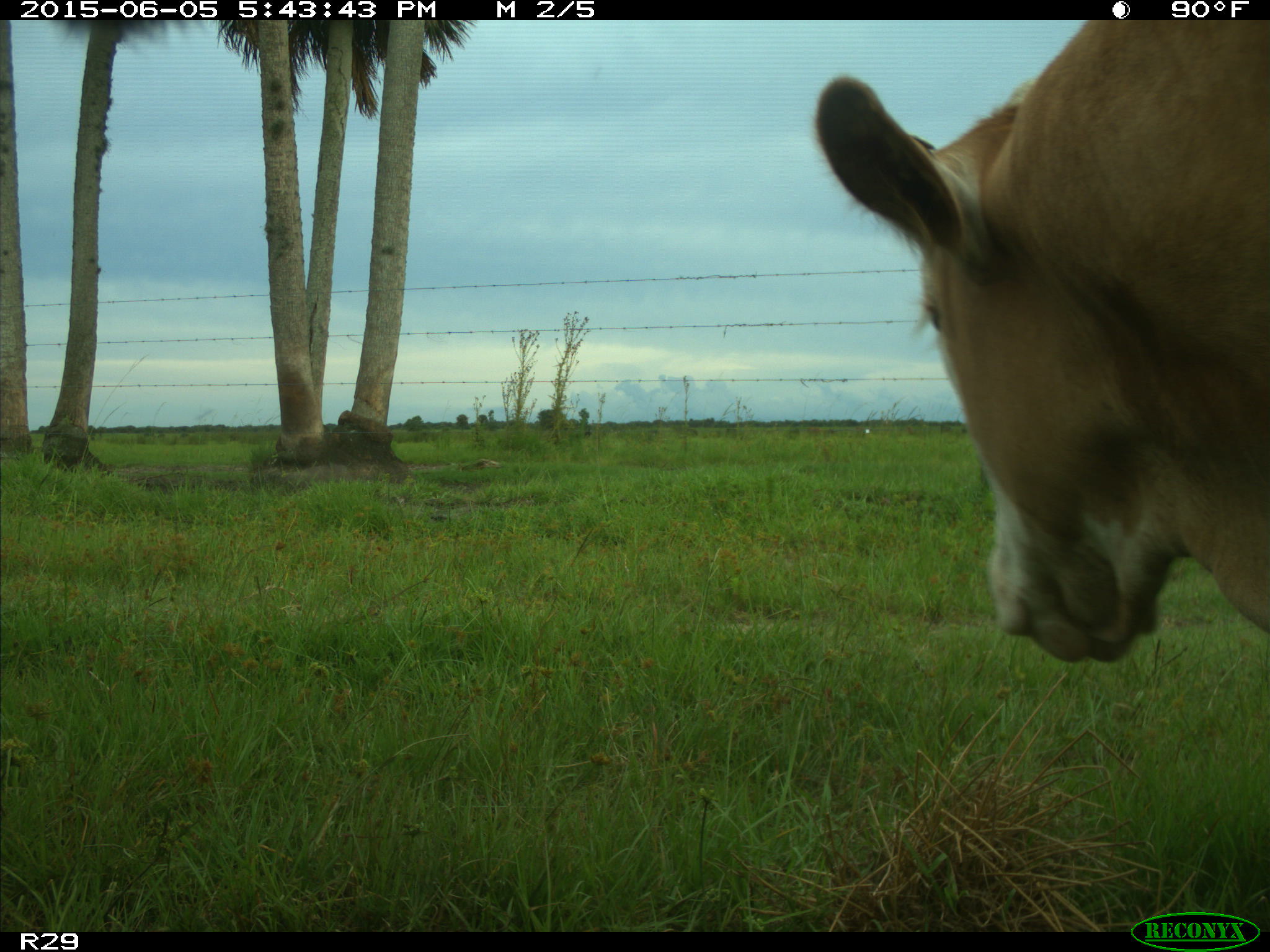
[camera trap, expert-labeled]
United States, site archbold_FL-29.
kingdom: Animalia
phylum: Chordata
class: Mammalia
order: Artiodactyla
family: Bovidae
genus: Bos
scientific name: Bos taurus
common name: domestic cow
Bos taurus (domestic cow).